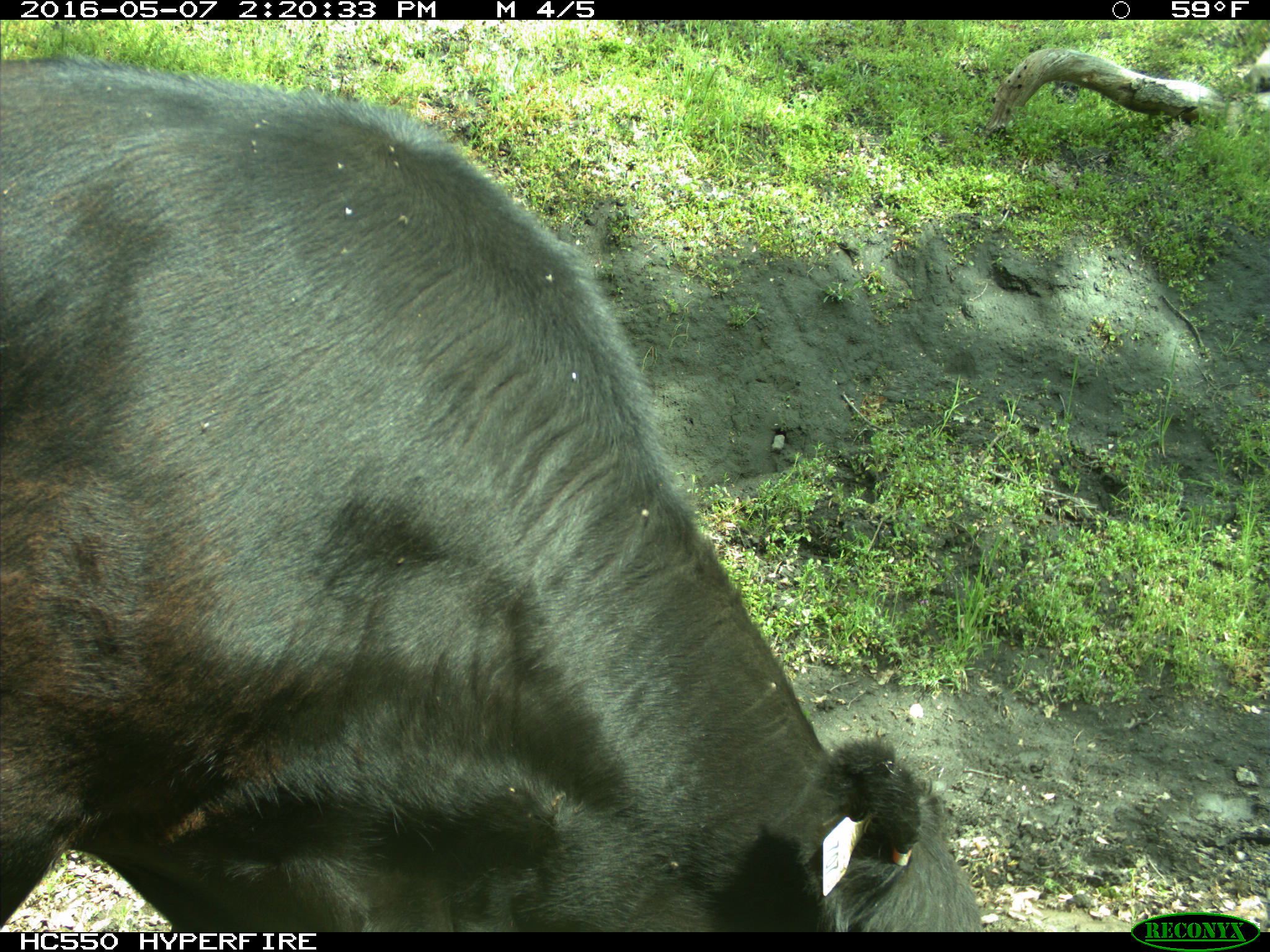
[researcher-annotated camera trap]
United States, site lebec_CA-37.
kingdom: Animalia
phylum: Chordata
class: Mammalia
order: Artiodactyla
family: Bovidae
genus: Bos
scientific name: Bos taurus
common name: domestic cow